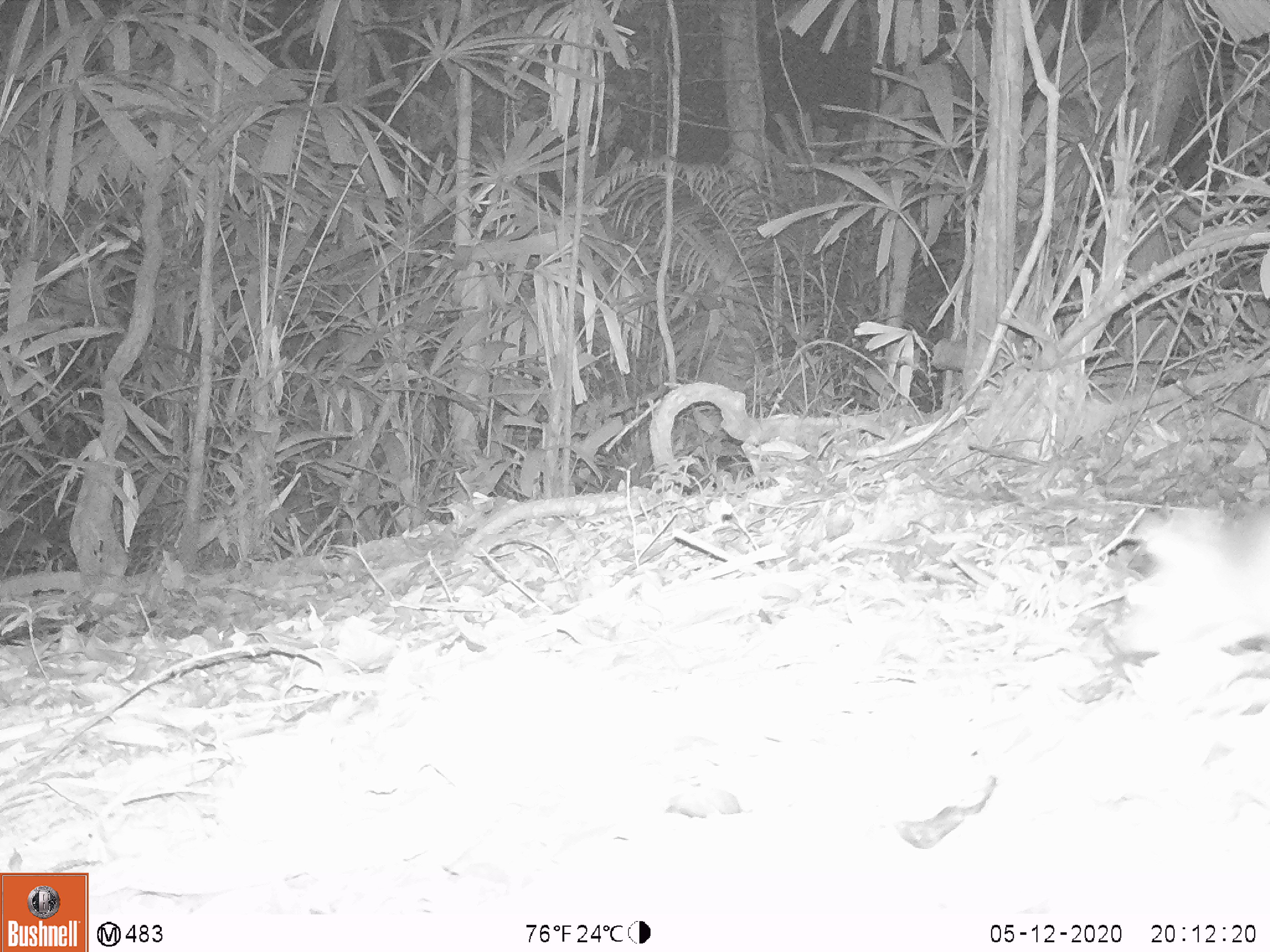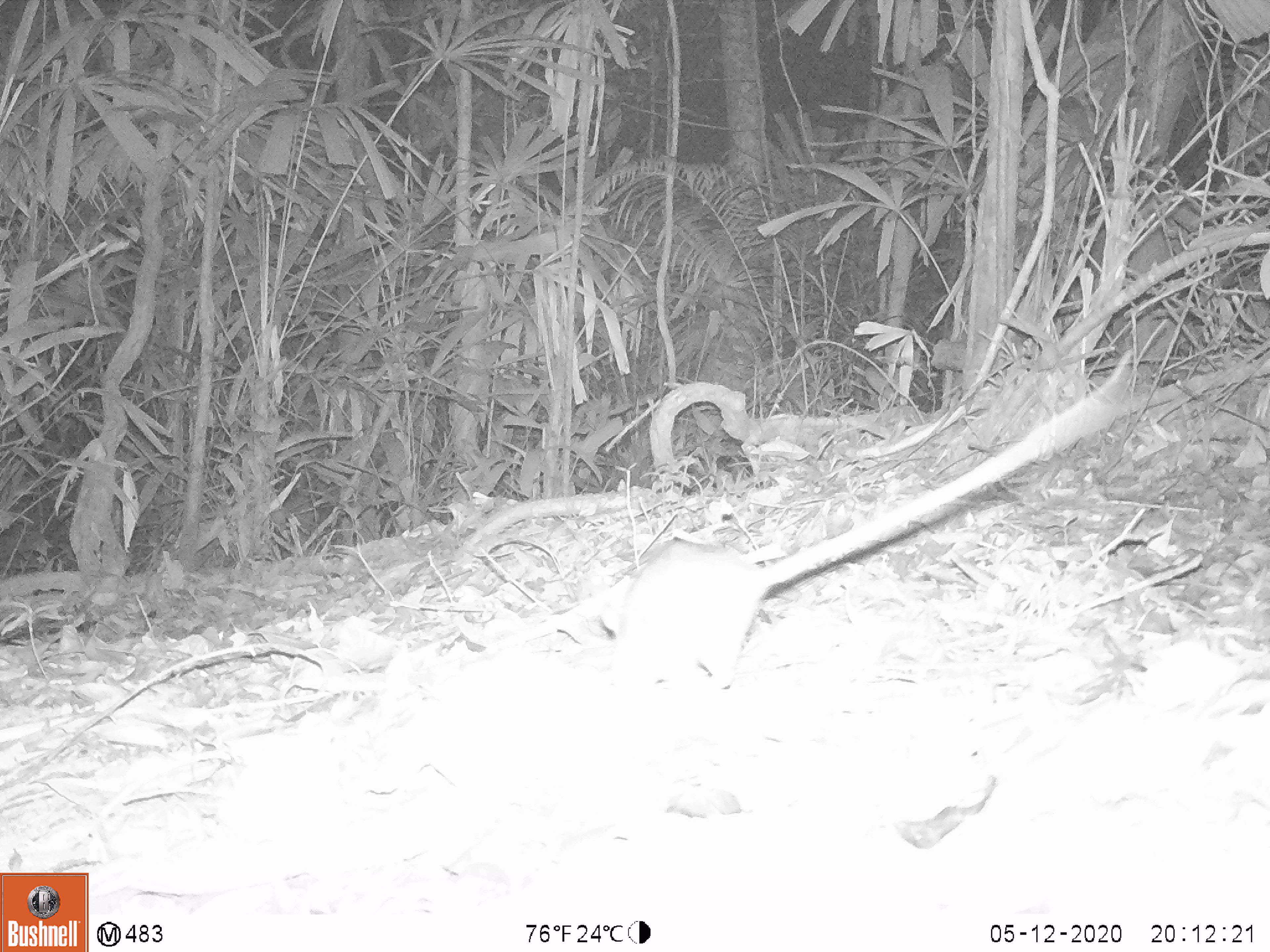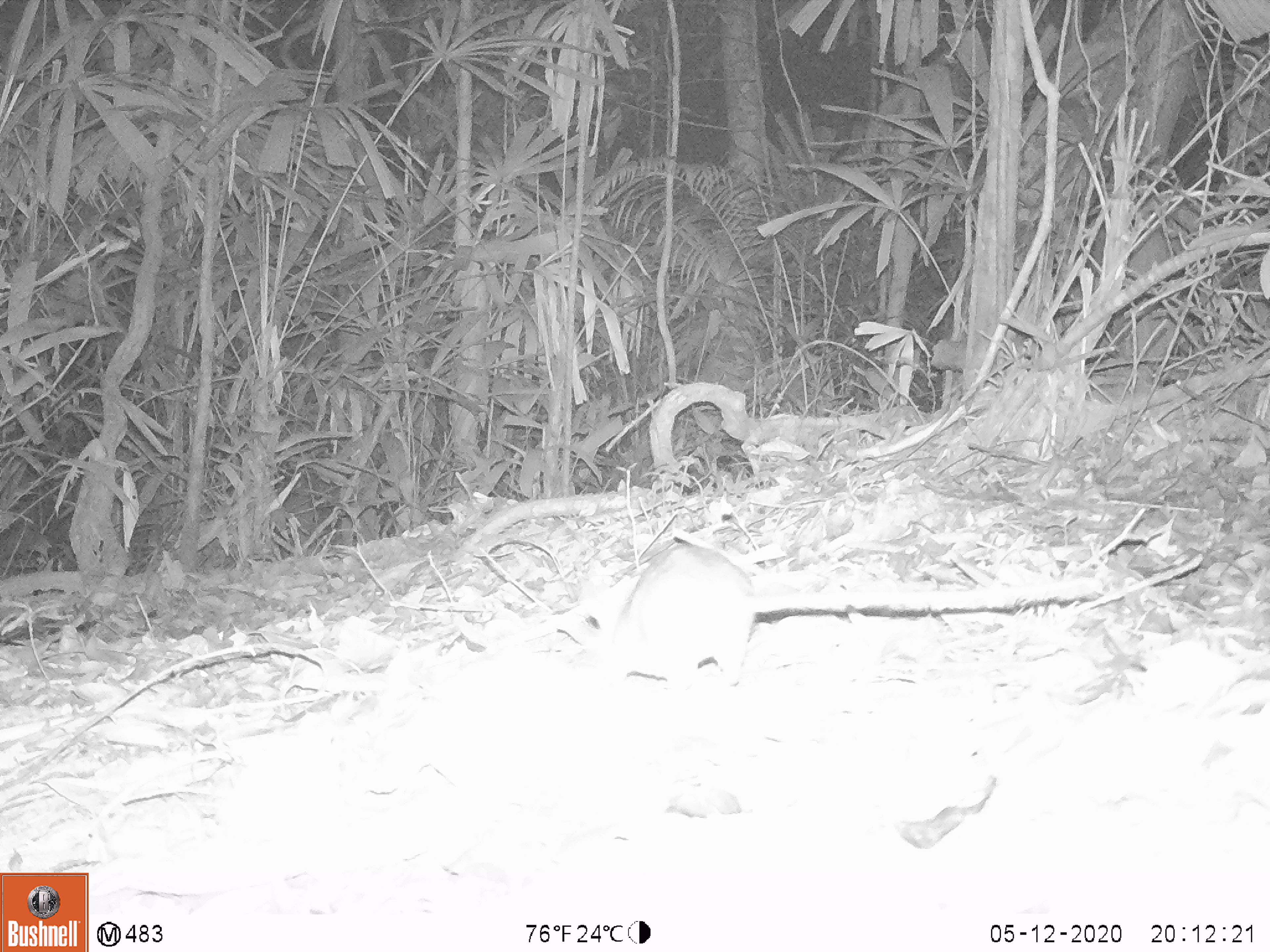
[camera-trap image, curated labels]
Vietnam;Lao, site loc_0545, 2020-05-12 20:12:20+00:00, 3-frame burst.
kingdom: Animalia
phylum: Chordata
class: Mammalia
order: Rodentia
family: Muridae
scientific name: Muridae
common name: old-world mice and rats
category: unidentified murid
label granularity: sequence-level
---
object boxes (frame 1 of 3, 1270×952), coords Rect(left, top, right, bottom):
unidentified murid: Rect(1108, 500, 1270, 651)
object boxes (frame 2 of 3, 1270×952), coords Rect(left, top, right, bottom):
unidentified murid: Rect(596, 348, 1132, 695)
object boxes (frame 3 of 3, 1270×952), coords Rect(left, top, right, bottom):
unidentified murid: Rect(571, 542, 1099, 695)